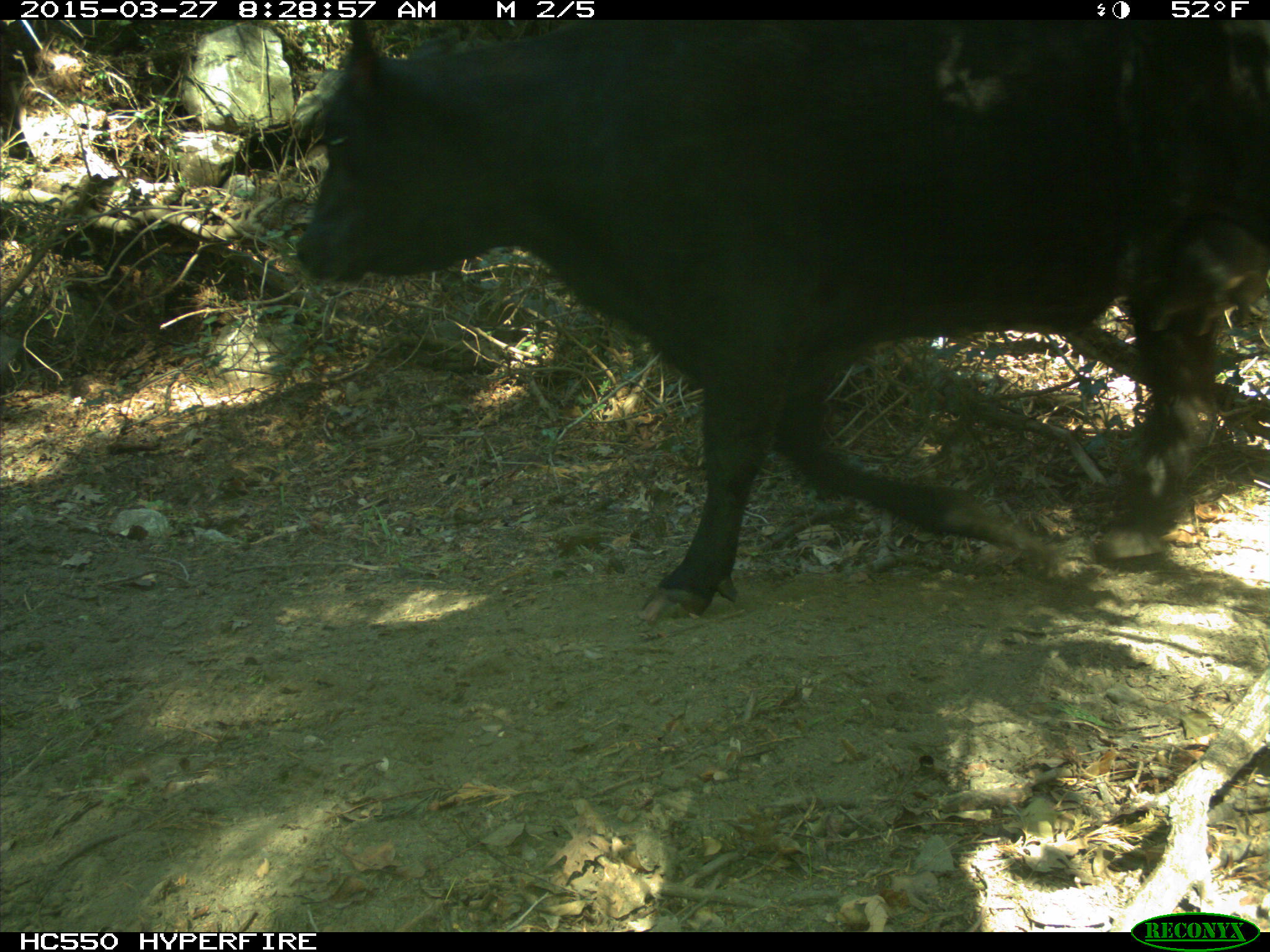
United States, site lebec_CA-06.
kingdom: Animalia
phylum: Chordata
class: Mammalia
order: Artiodactyla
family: Bovidae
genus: Bos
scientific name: Bos taurus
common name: domestic cow